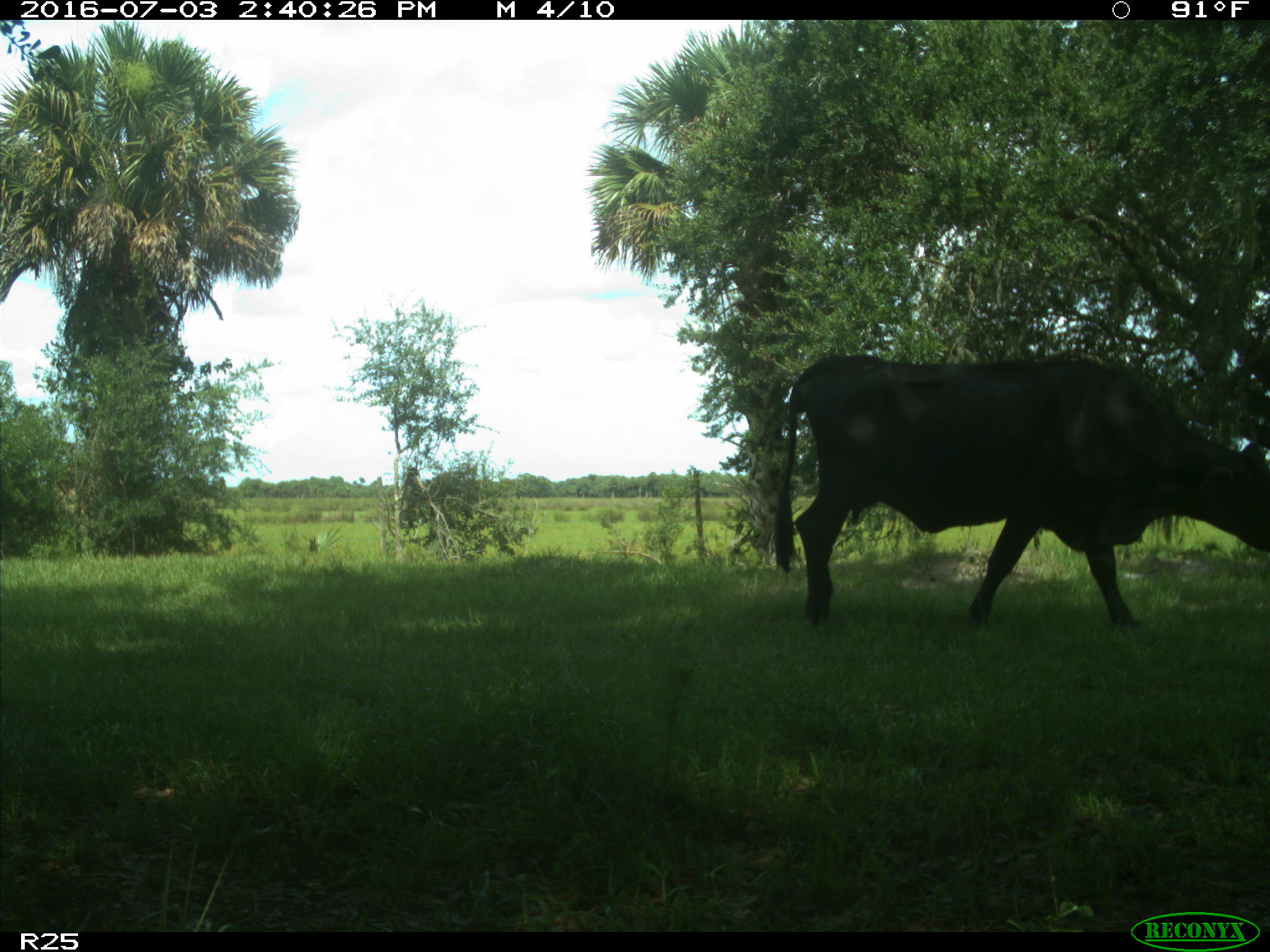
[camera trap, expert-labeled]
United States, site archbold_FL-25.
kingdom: Animalia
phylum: Chordata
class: Mammalia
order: Artiodactyla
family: Bovidae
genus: Bos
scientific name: Bos taurus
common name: domestic cow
Bos taurus (domestic cow).